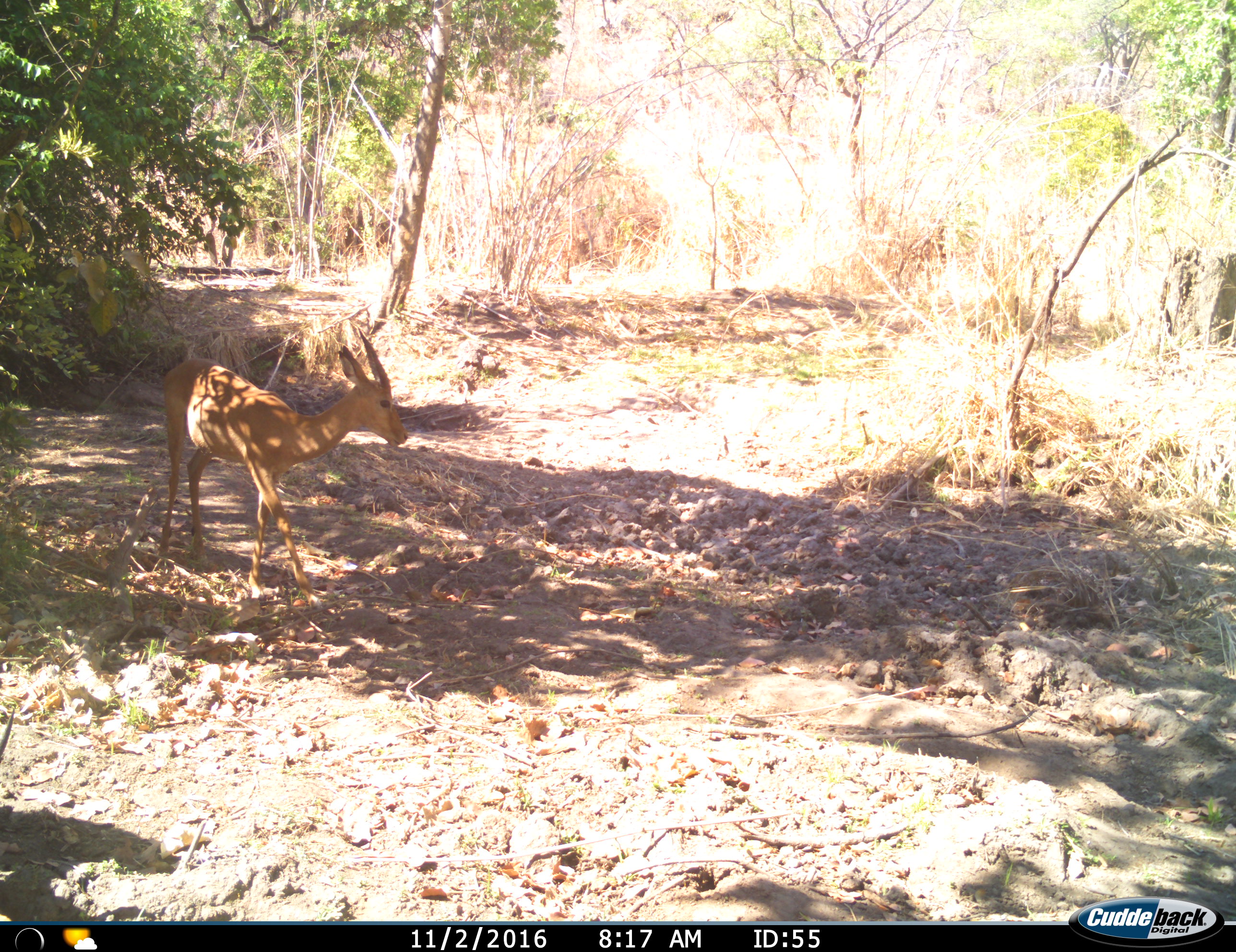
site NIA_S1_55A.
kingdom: Animalia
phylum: Chordata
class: Mammalia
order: Artiodactyla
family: Bovidae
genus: Aepyceros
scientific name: Aepyceros melampus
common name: impala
Impala (Aepyceros melampus), count 1. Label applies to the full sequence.